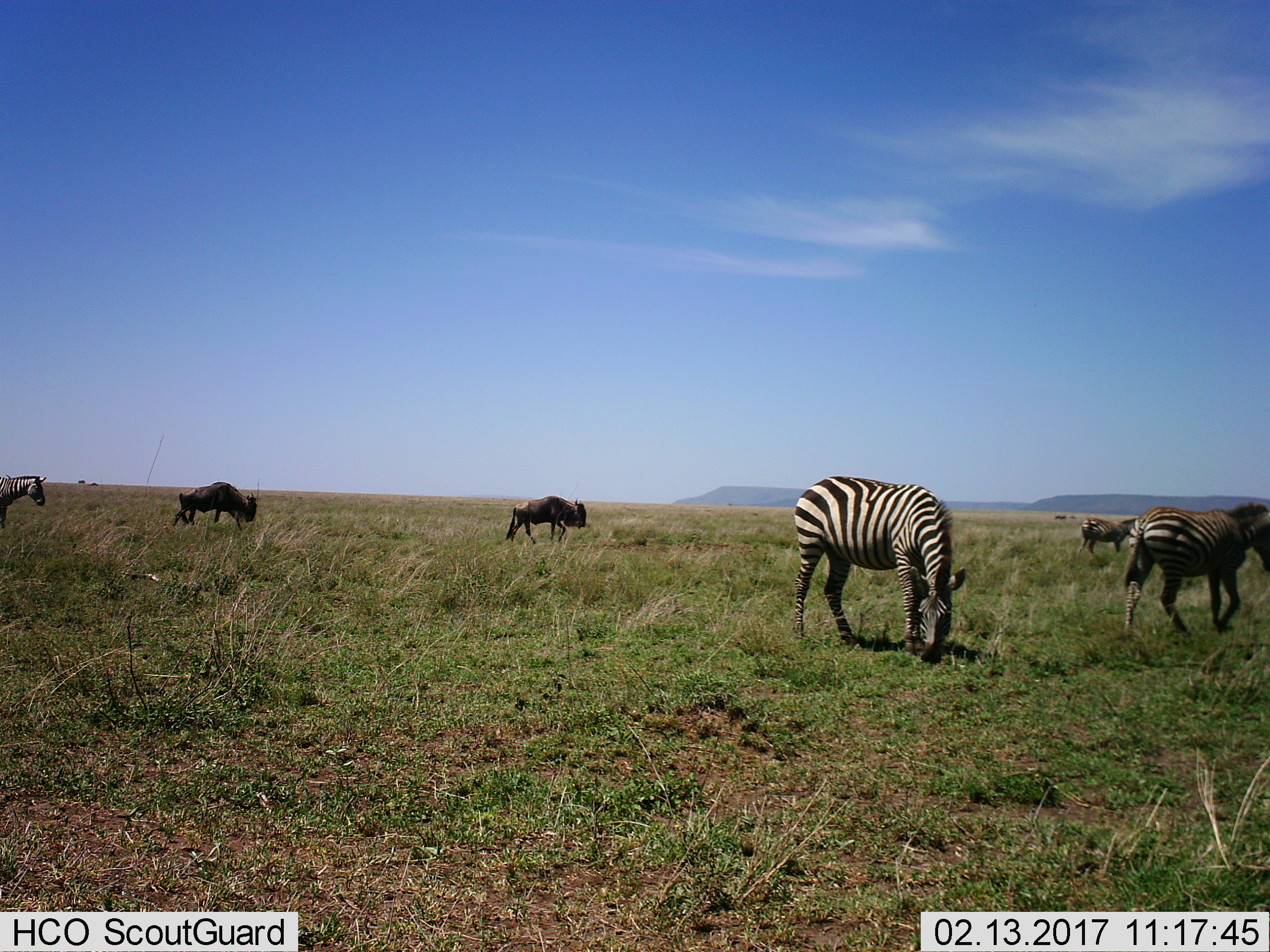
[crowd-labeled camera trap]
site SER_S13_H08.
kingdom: Animalia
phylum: Chordata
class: Mammalia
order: Artiodactyla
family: Bovidae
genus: Connochaetes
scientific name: Connochaetes taurinus taurinus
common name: blue wildebeest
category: wildebeestblue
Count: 2.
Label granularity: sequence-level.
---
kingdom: Animalia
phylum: Chordata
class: Mammalia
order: Perissodactyla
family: Equidae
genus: Equus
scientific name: Equus quagga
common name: plains zebra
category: zebraplains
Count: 4.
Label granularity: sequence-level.